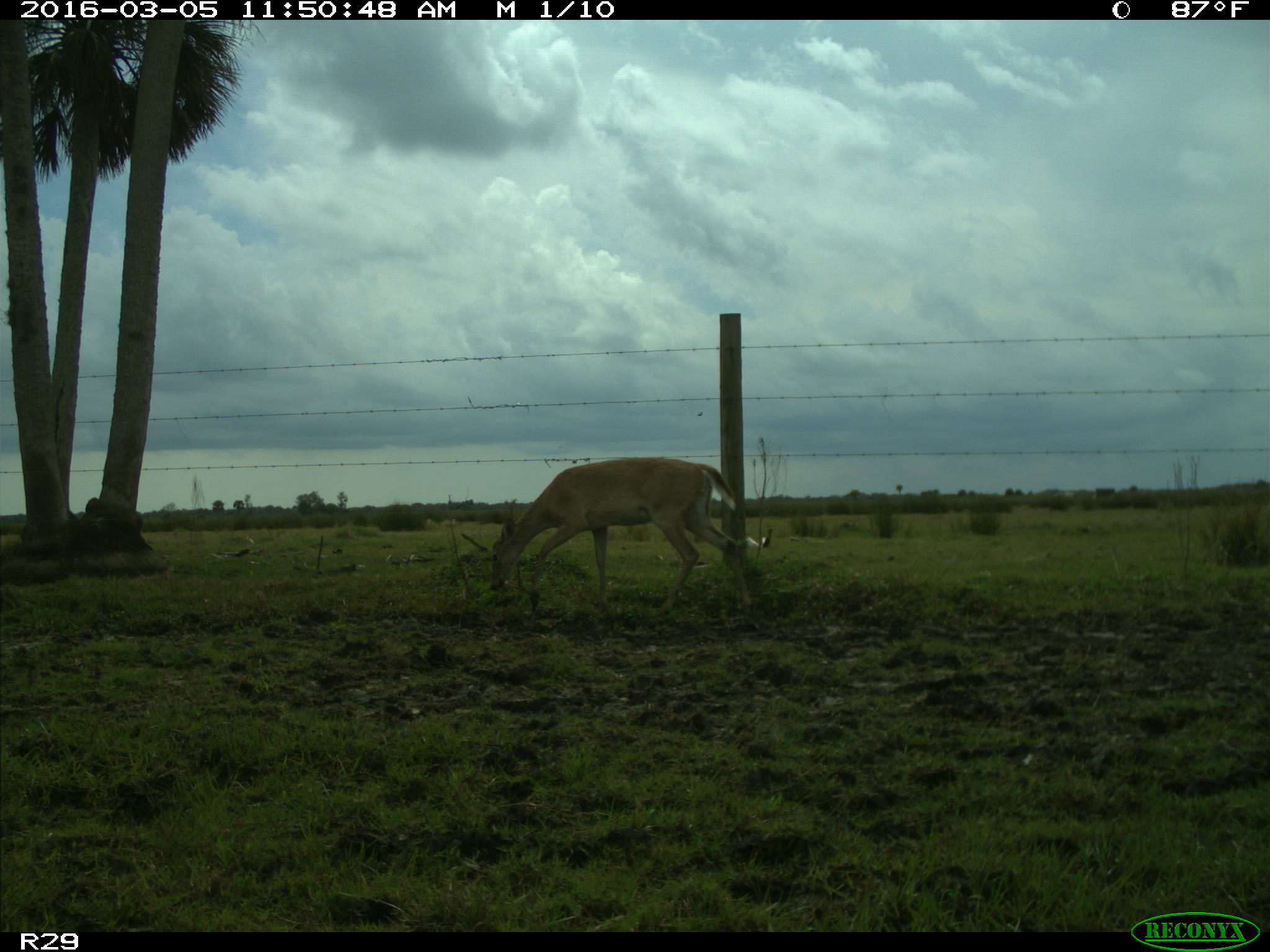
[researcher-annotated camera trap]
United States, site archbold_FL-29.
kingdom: Animalia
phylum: Chordata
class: Mammalia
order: Artiodactyla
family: Cervidae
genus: Odocoileus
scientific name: Odocoileus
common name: deer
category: unidentified deer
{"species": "unidentified deer (deer) (Odocoileus)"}